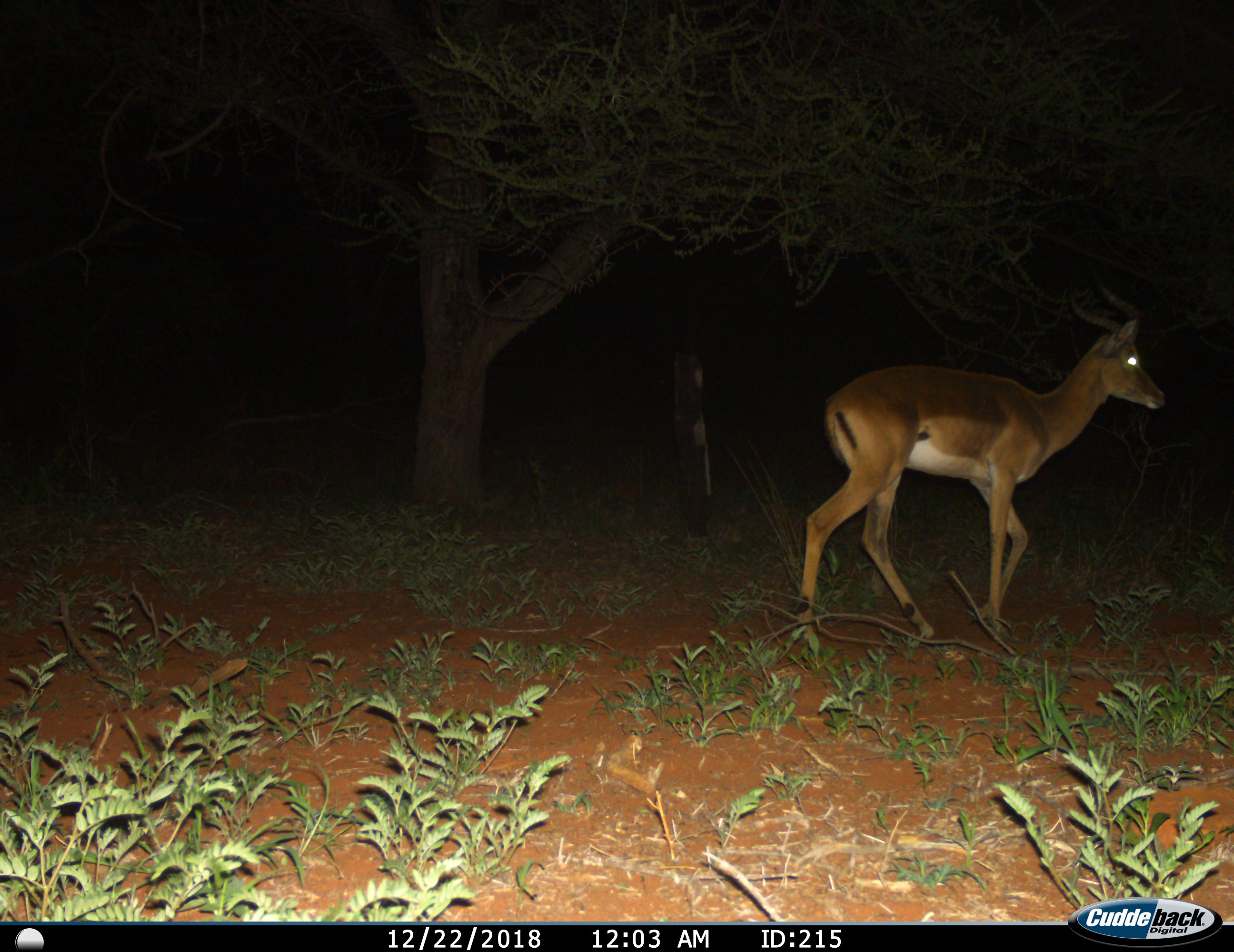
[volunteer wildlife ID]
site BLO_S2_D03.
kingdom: Animalia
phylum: Chordata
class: Mammalia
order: Artiodactyla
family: Bovidae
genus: Aepyceros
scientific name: Aepyceros melampus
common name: impala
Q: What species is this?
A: Impala (Aepyceros melampus).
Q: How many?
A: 1.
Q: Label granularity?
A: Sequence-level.